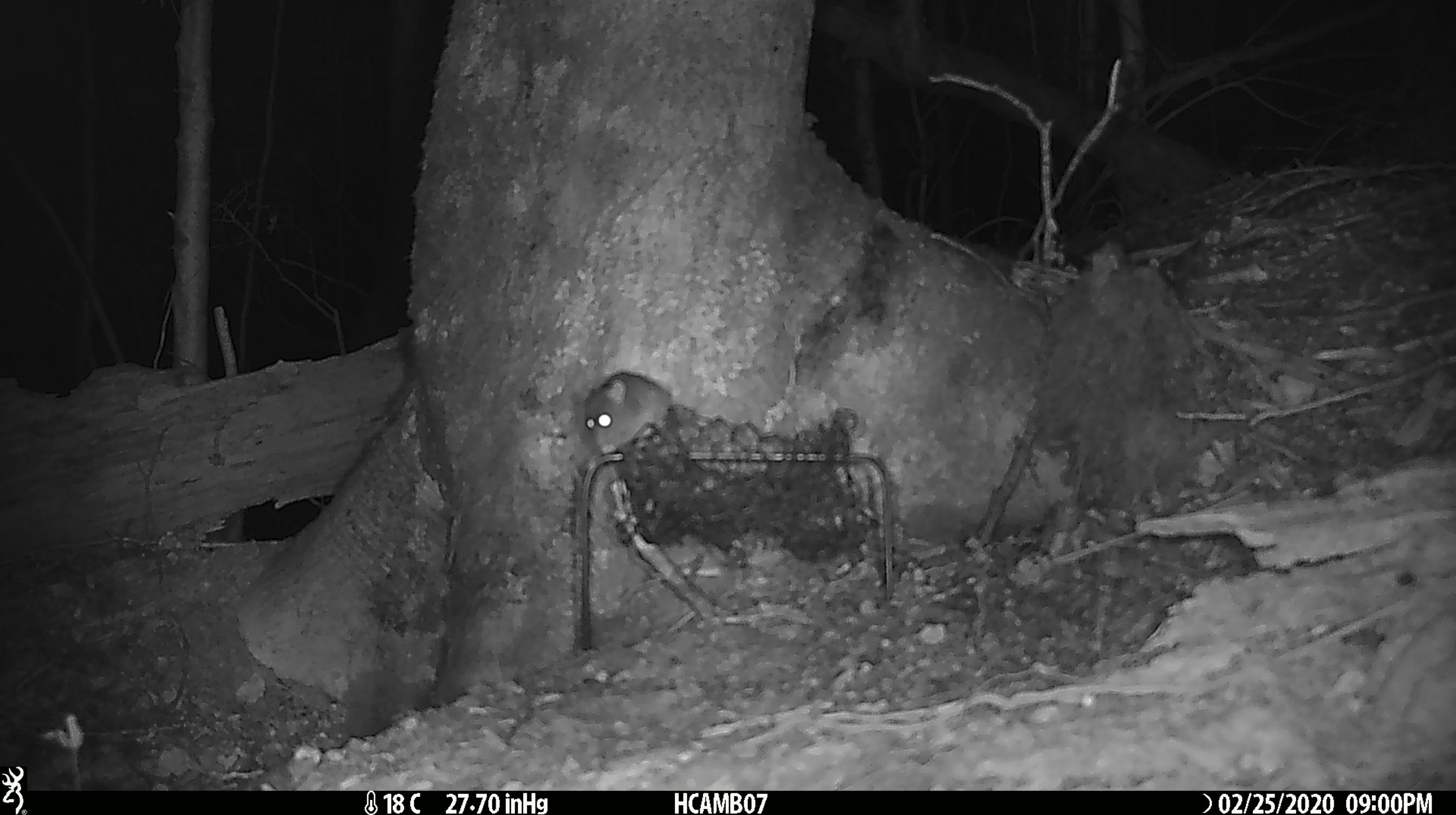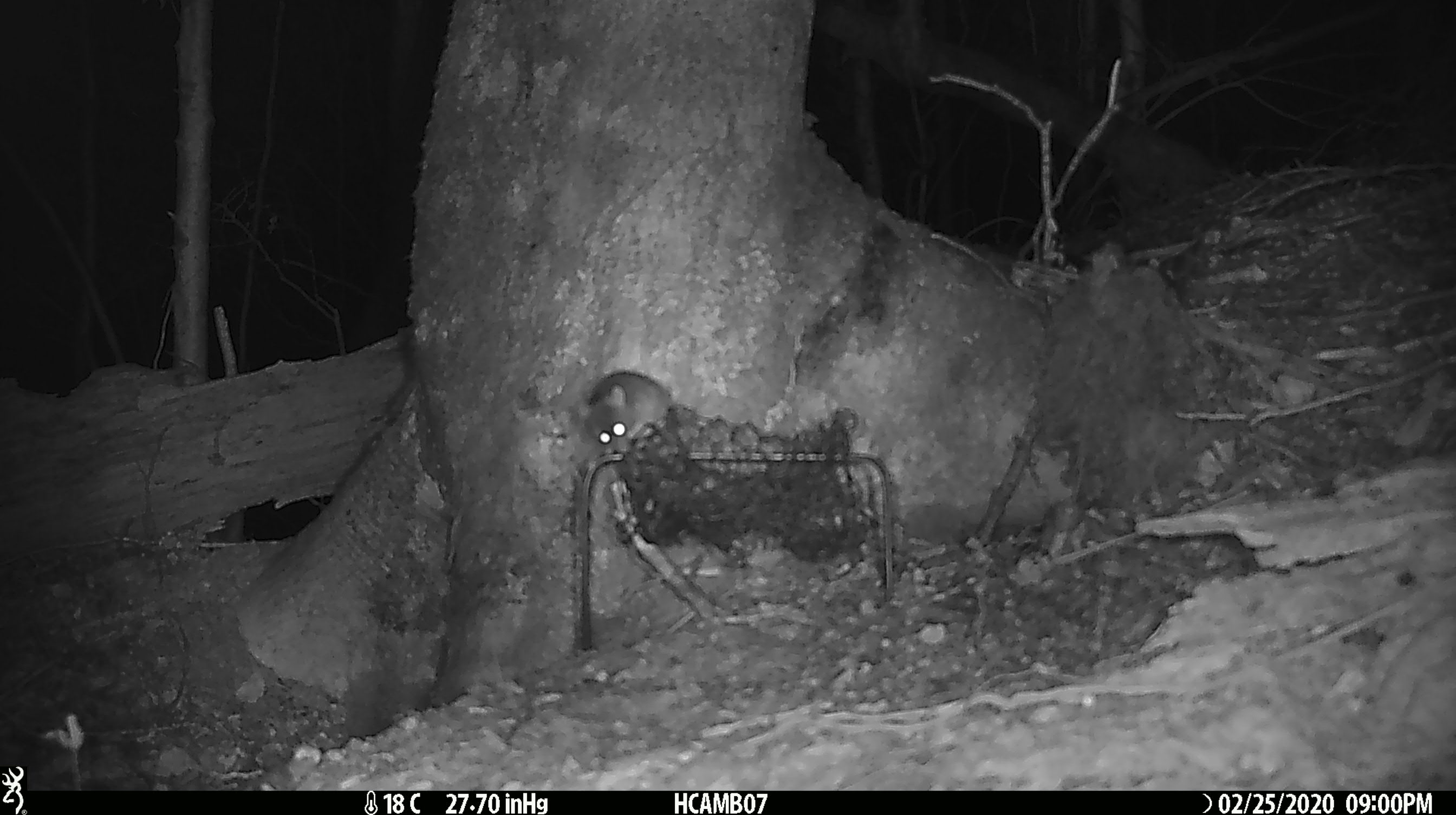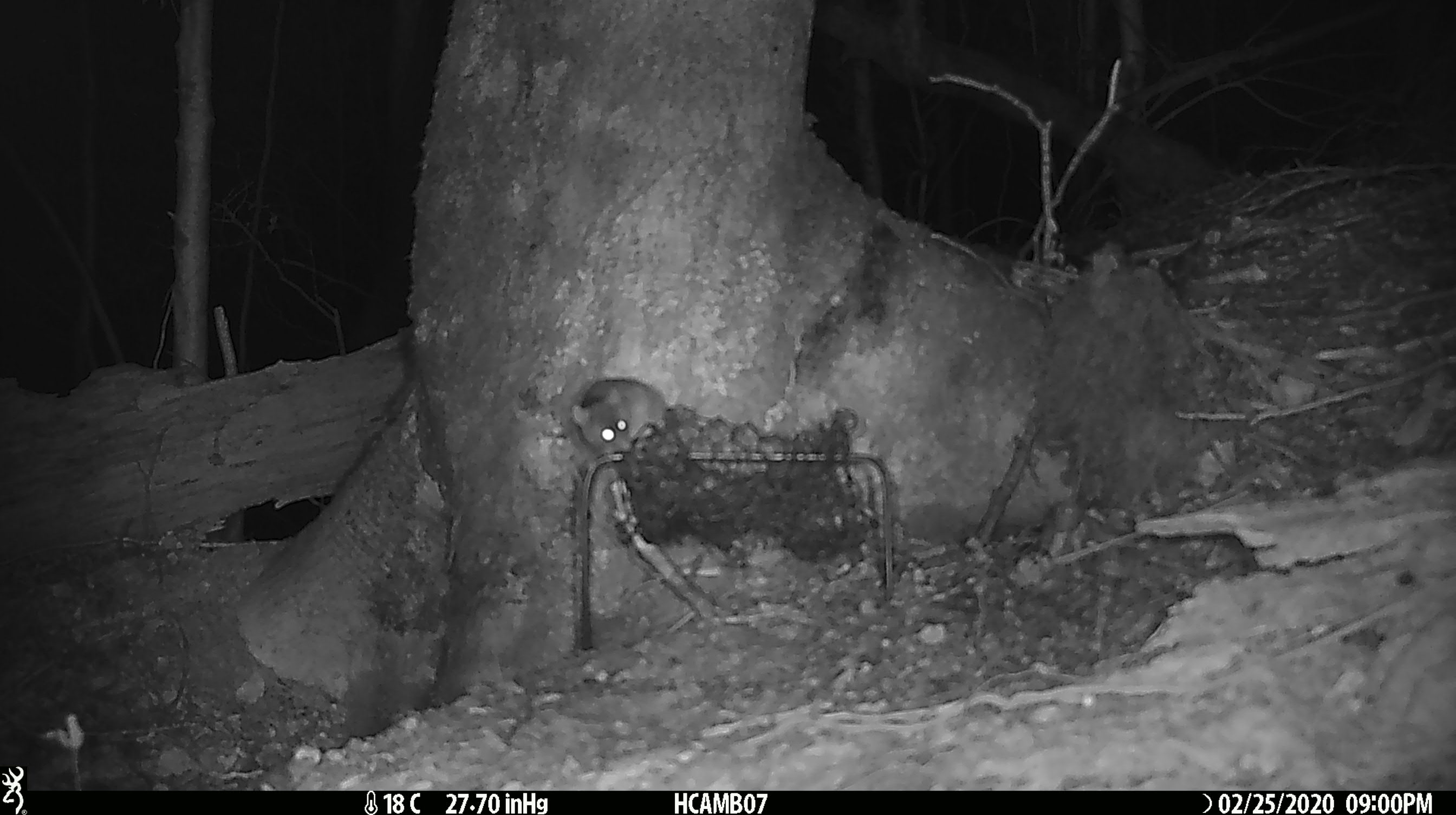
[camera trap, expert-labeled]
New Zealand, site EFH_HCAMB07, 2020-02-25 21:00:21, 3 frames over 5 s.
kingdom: Animalia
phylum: Chordata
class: Mammalia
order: Rodentia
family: Muridae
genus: Mus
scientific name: Mus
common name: mouse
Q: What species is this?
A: Mouse (Mus).